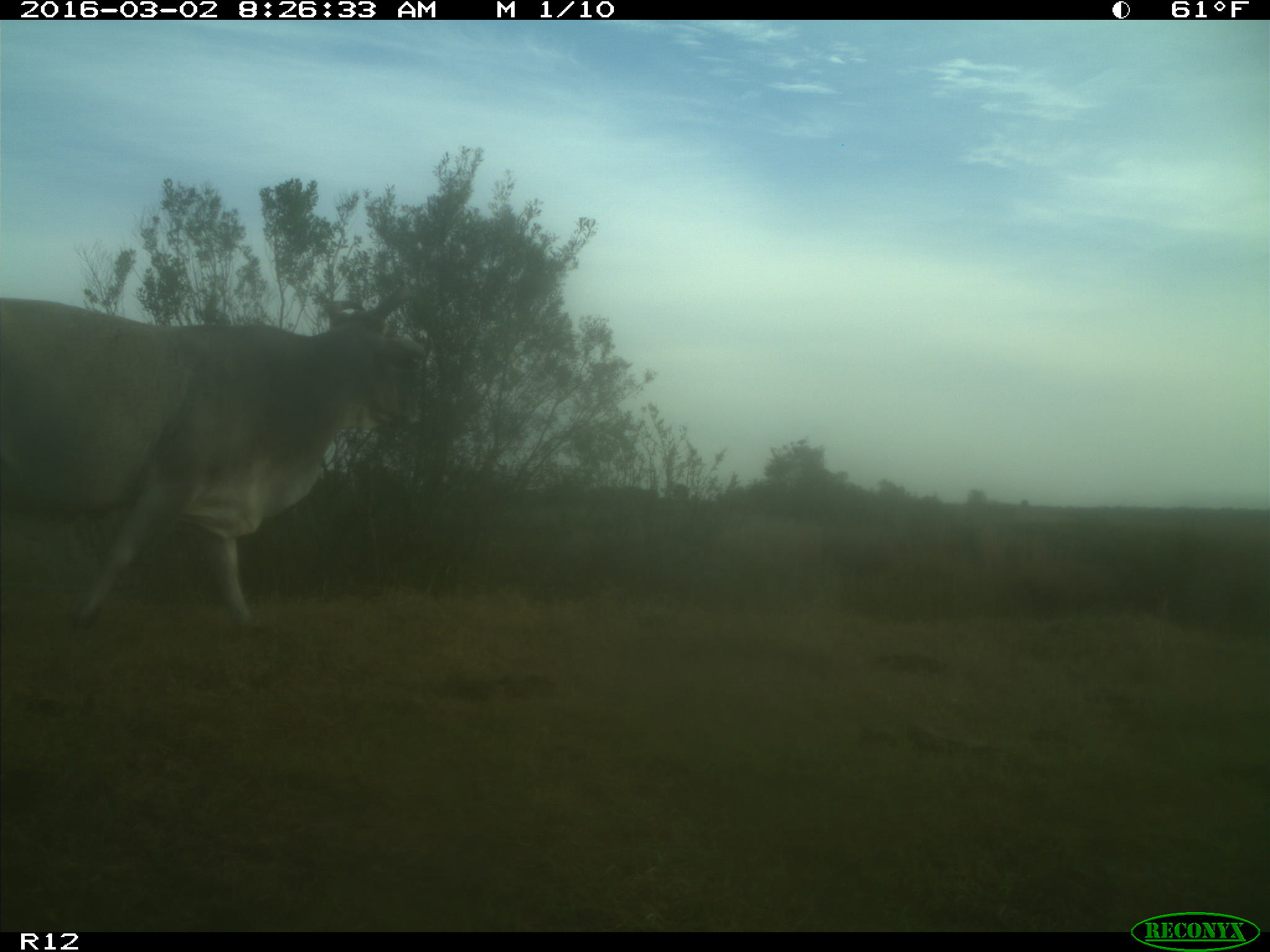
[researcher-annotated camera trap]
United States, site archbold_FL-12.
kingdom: Animalia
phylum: Chordata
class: Mammalia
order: Artiodactyla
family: Bovidae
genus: Bos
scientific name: Bos taurus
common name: domestic cow